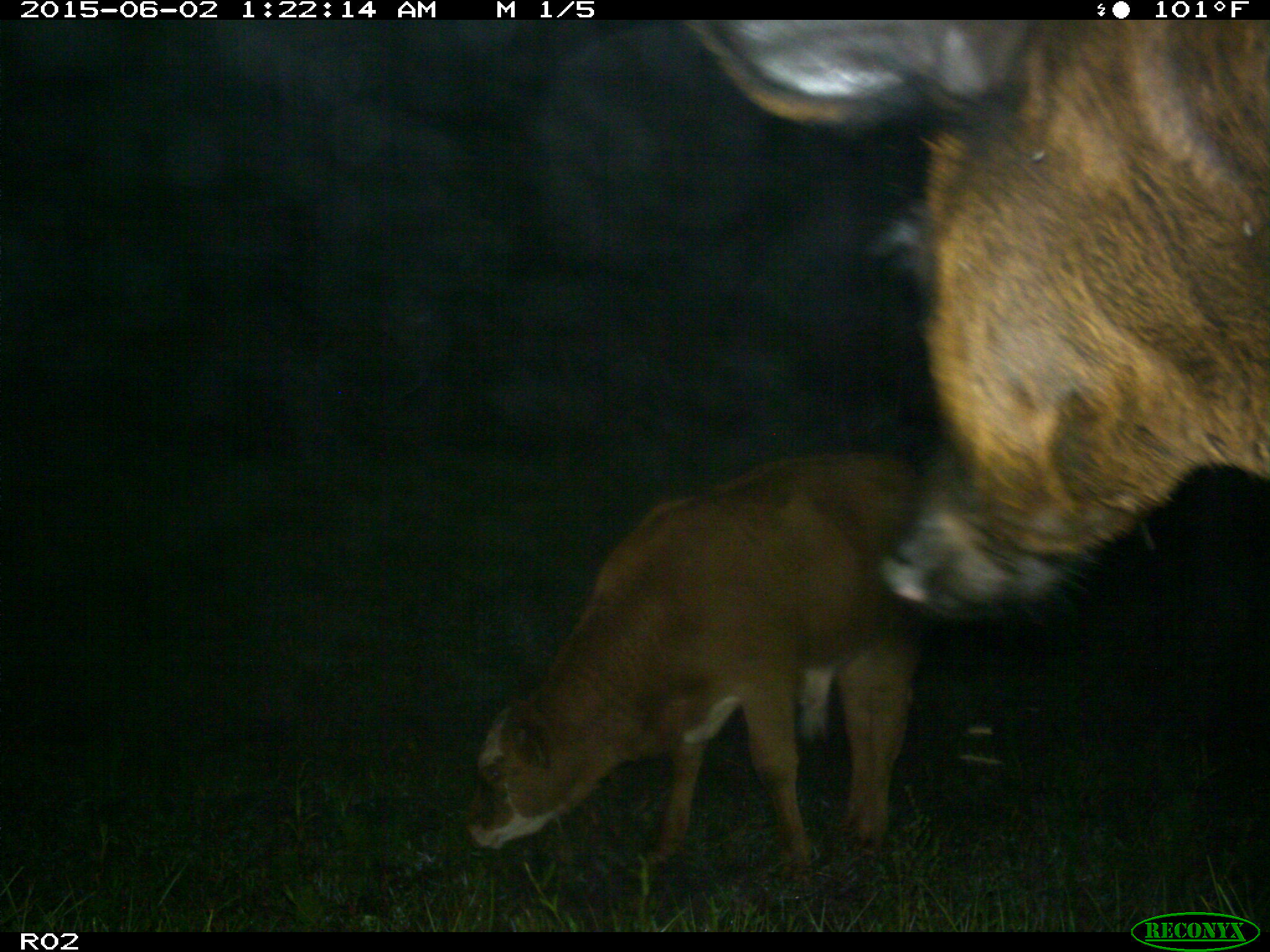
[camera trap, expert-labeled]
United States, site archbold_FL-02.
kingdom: Animalia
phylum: Chordata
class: Mammalia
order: Artiodactyla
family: Bovidae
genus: Bos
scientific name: Bos taurus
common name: domestic cow